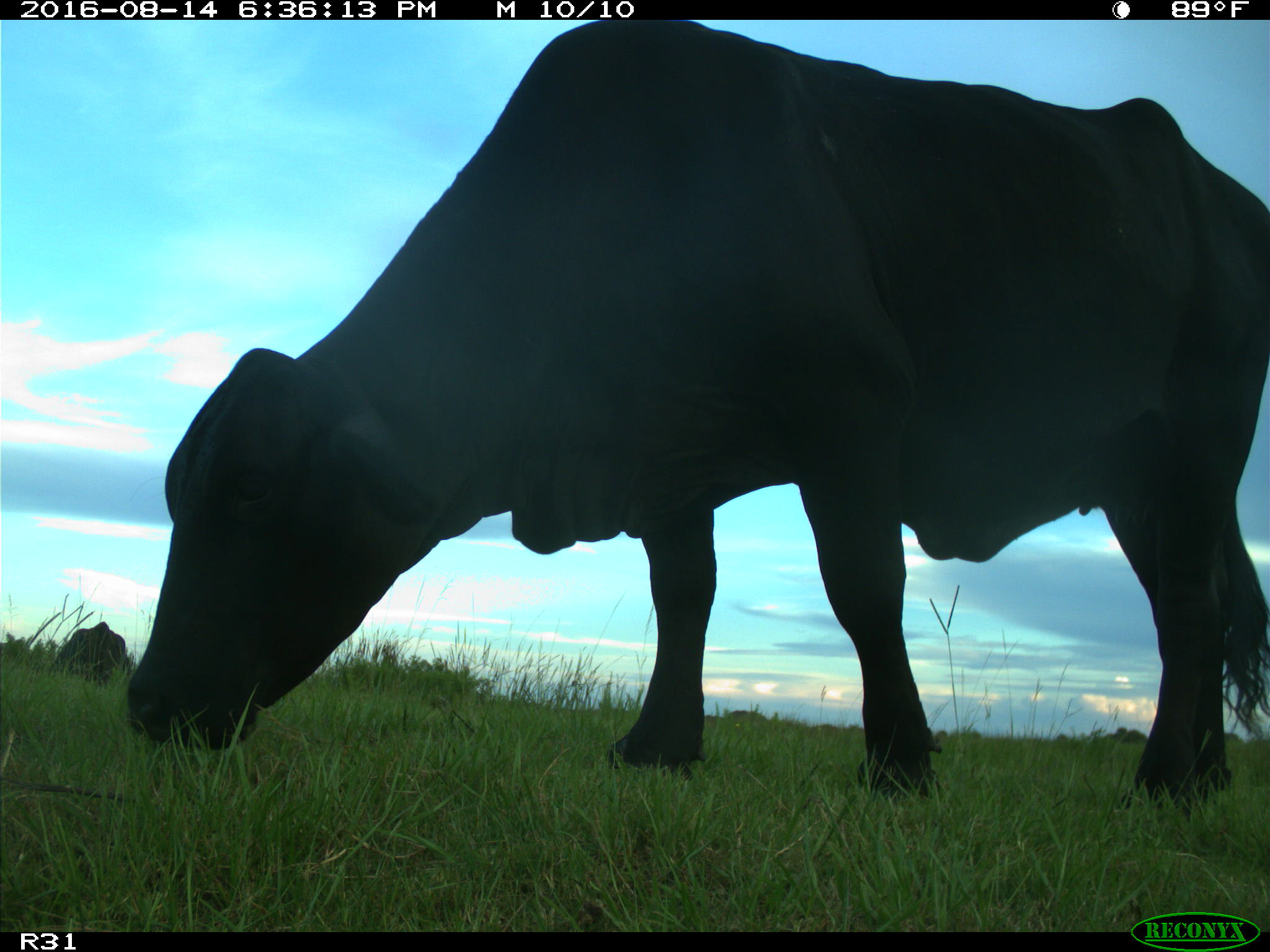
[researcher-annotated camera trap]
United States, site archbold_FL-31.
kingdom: Animalia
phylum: Chordata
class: Mammalia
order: Artiodactyla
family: Bovidae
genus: Bos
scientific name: Bos taurus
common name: domestic cow